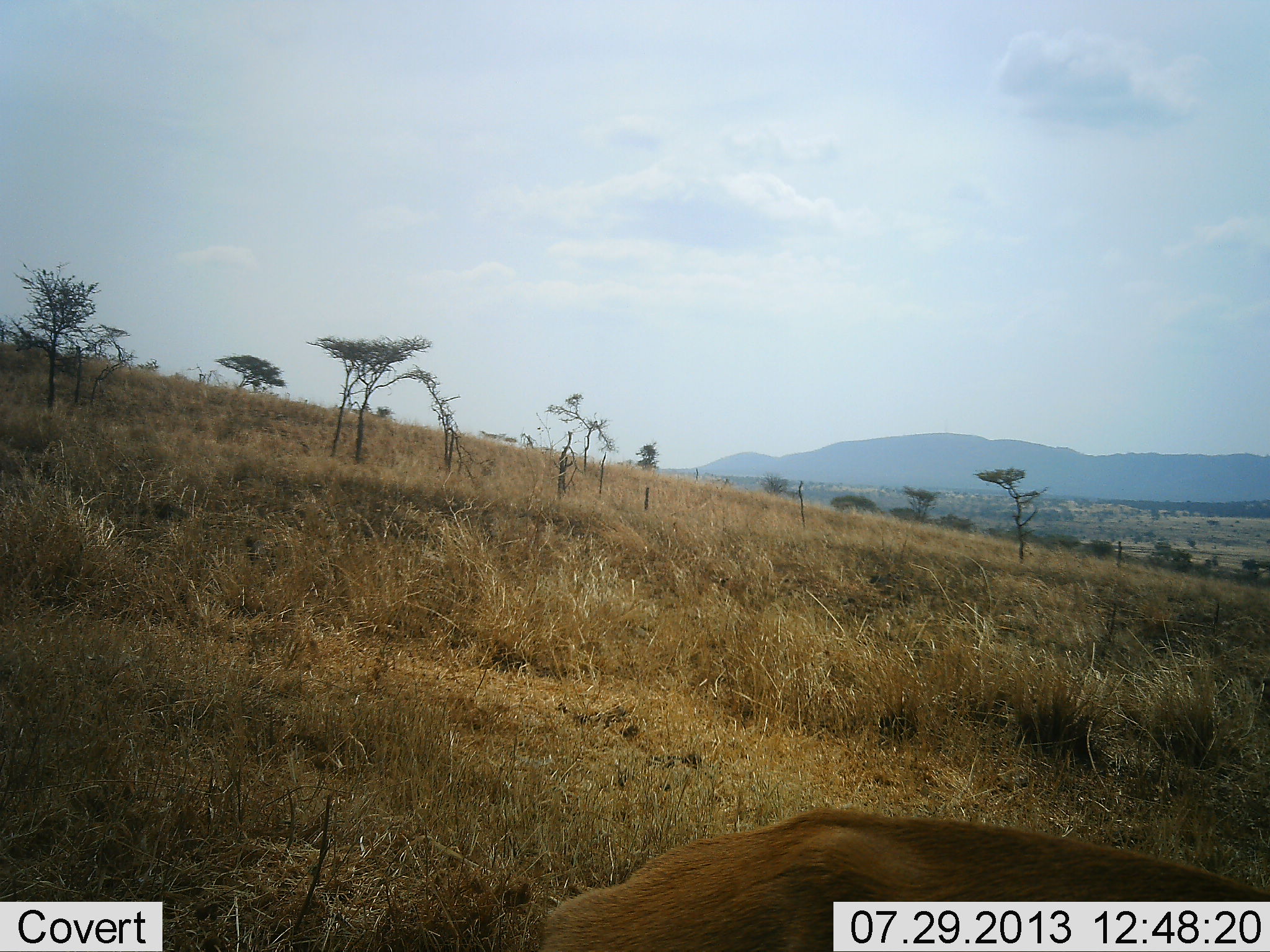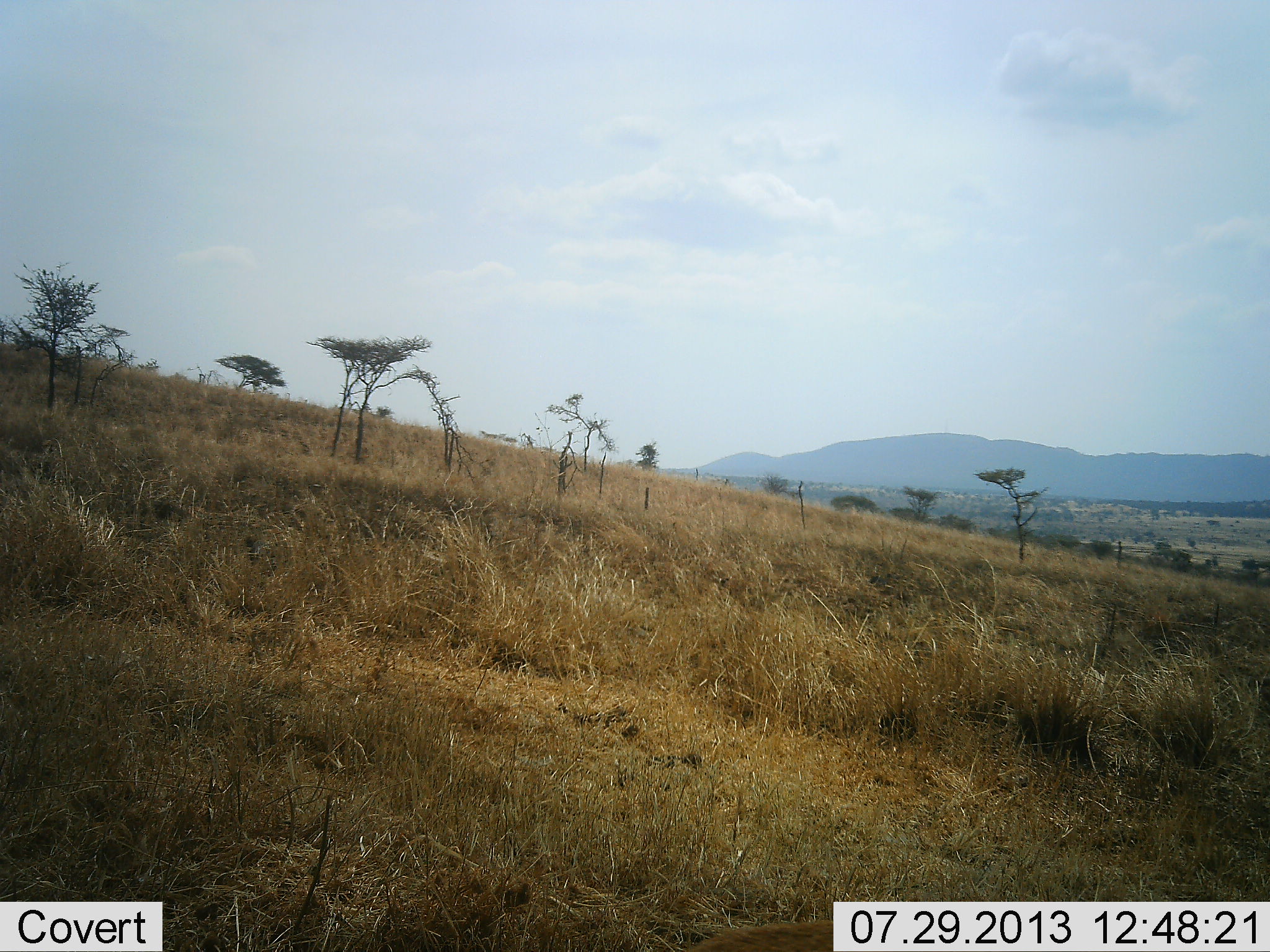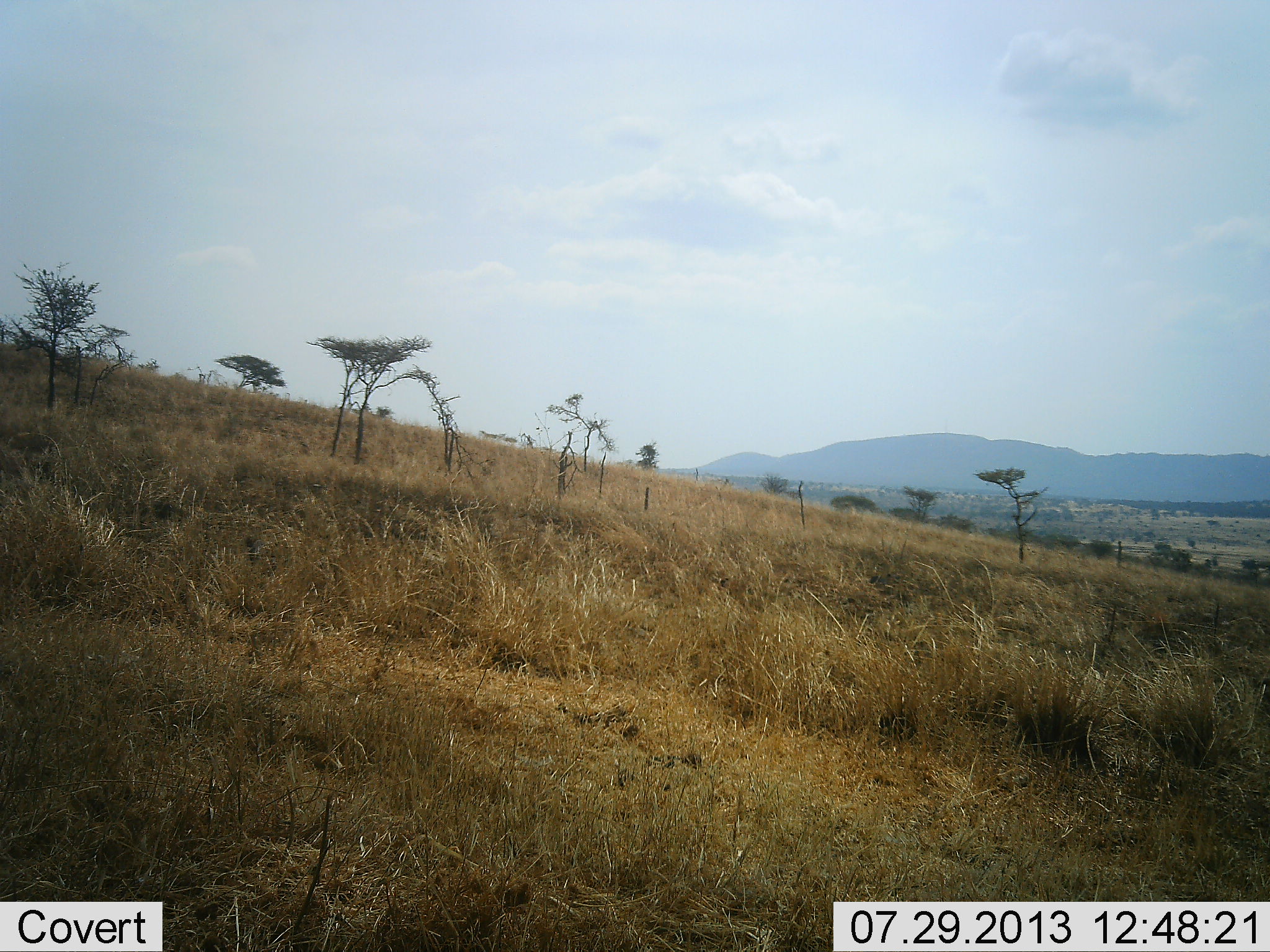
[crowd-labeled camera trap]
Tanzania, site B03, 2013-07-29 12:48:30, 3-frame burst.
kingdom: Animalia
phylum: Chordata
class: Mammalia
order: Artiodactyla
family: Bovidae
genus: Eudorcas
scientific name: Eudorcas thomsonii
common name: thomson's gazelle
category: gazellethomsons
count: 1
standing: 25%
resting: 0%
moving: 75%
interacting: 0%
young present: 0%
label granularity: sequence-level